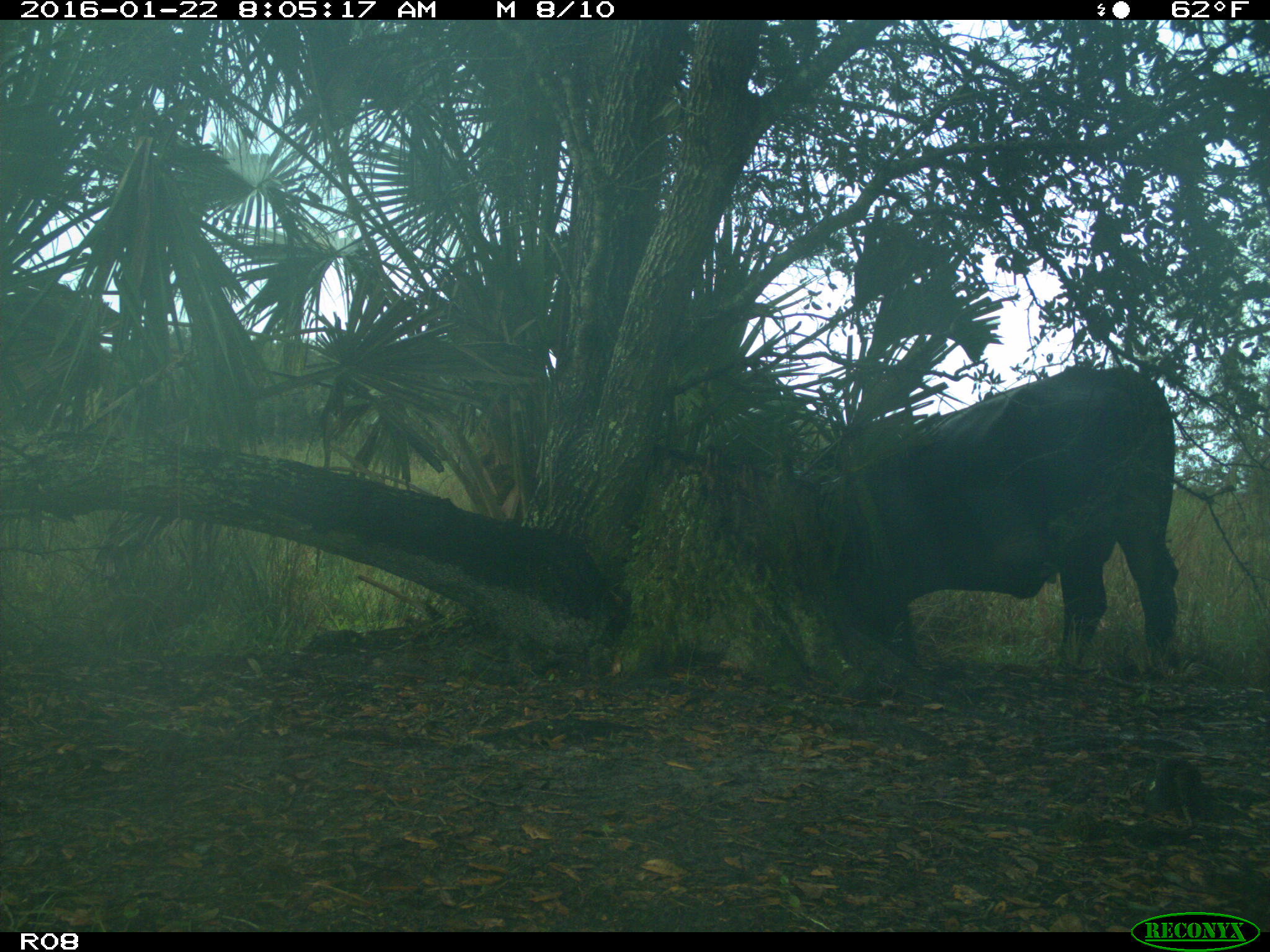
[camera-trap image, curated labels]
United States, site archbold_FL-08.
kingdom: Animalia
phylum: Chordata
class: Mammalia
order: Artiodactyla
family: Bovidae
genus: Bos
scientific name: Bos taurus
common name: domestic cow